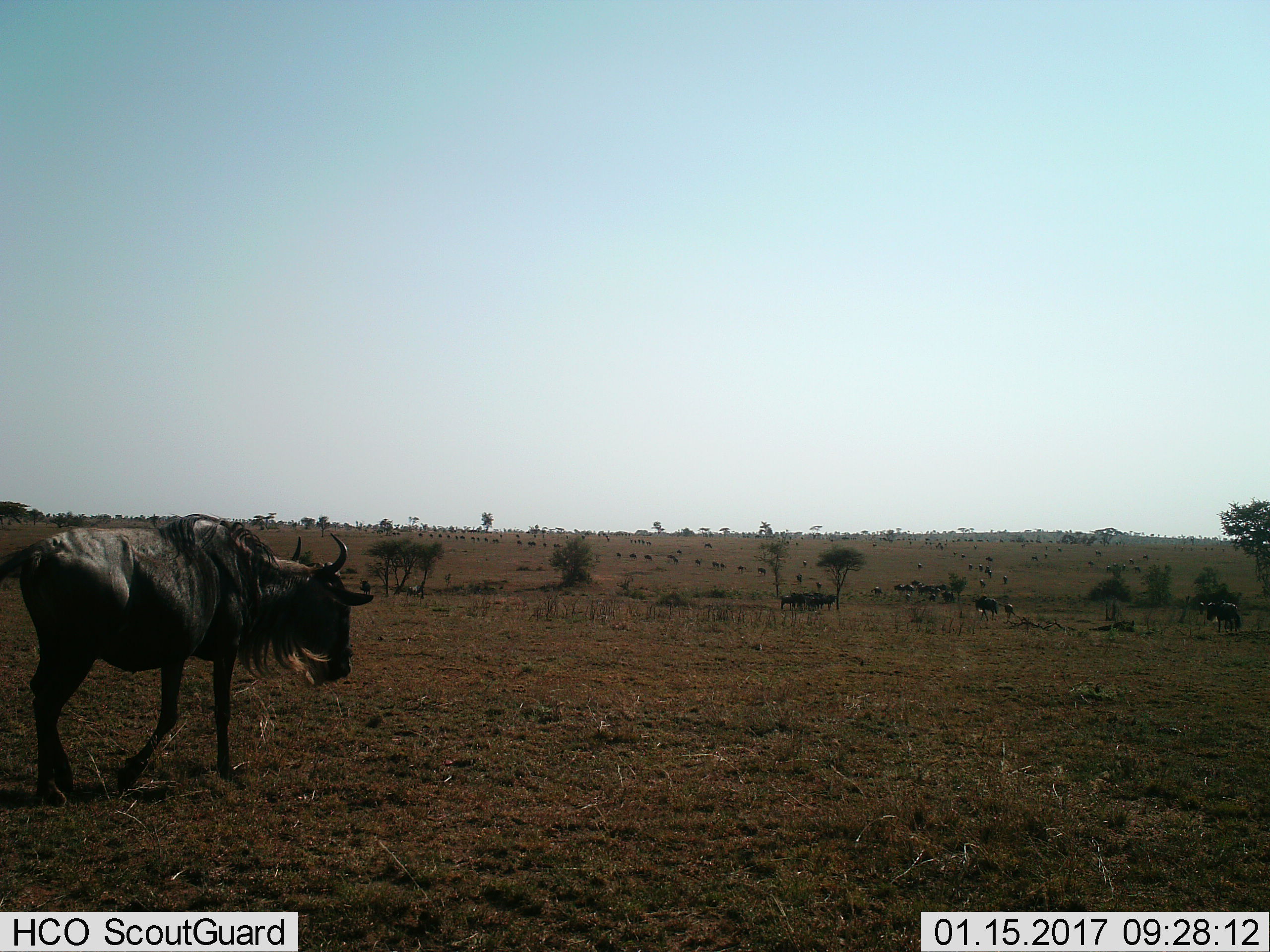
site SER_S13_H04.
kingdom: Animalia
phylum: Chordata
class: Mammalia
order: Artiodactyla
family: Bovidae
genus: Connochaetes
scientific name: Connochaetes taurinus taurinus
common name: blue wildebeest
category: wildebeestblue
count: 1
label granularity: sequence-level